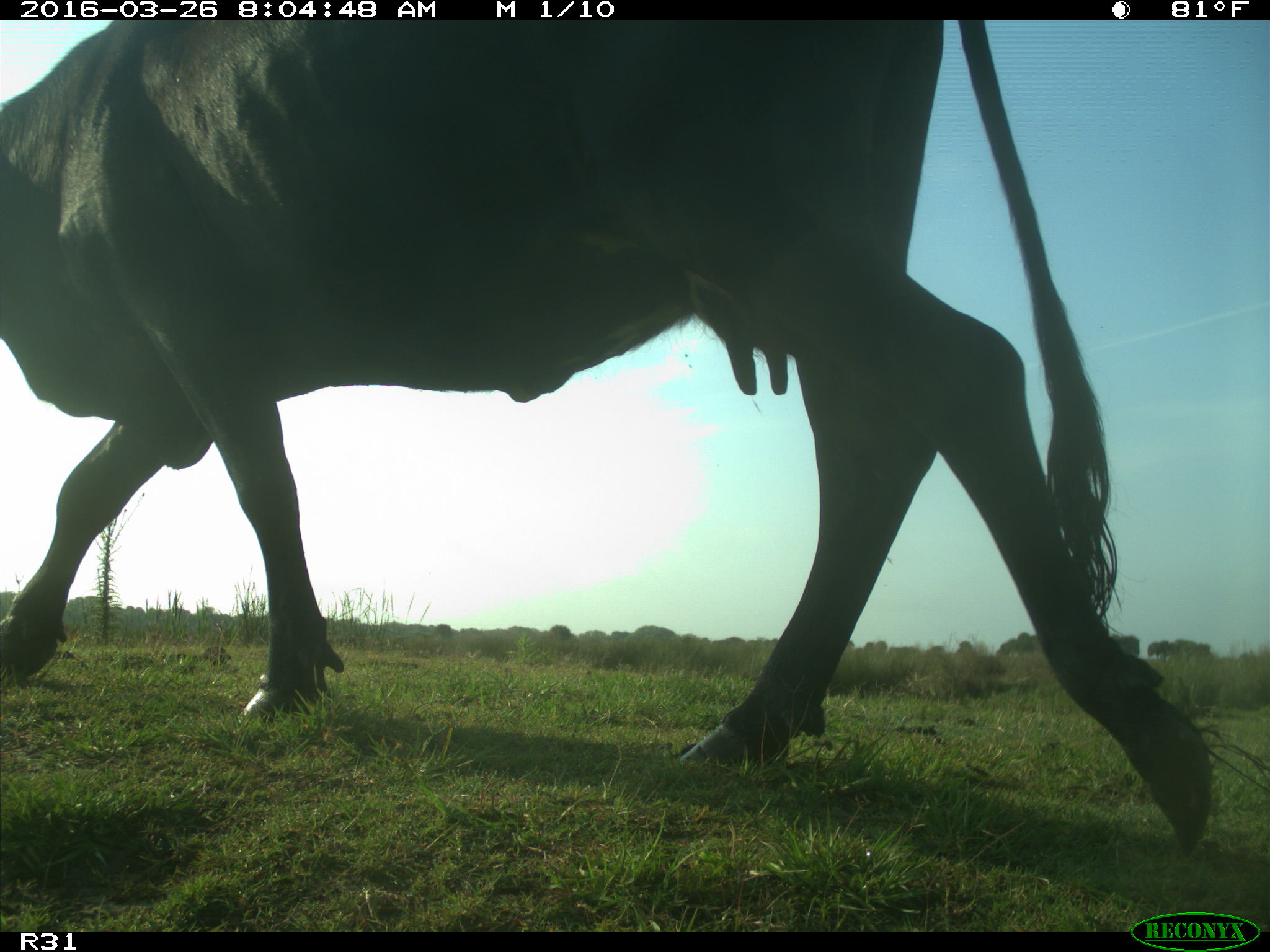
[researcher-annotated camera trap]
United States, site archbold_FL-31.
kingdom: Animalia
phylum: Chordata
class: Mammalia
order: Artiodactyla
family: Bovidae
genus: Bos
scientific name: Bos taurus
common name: domestic cow